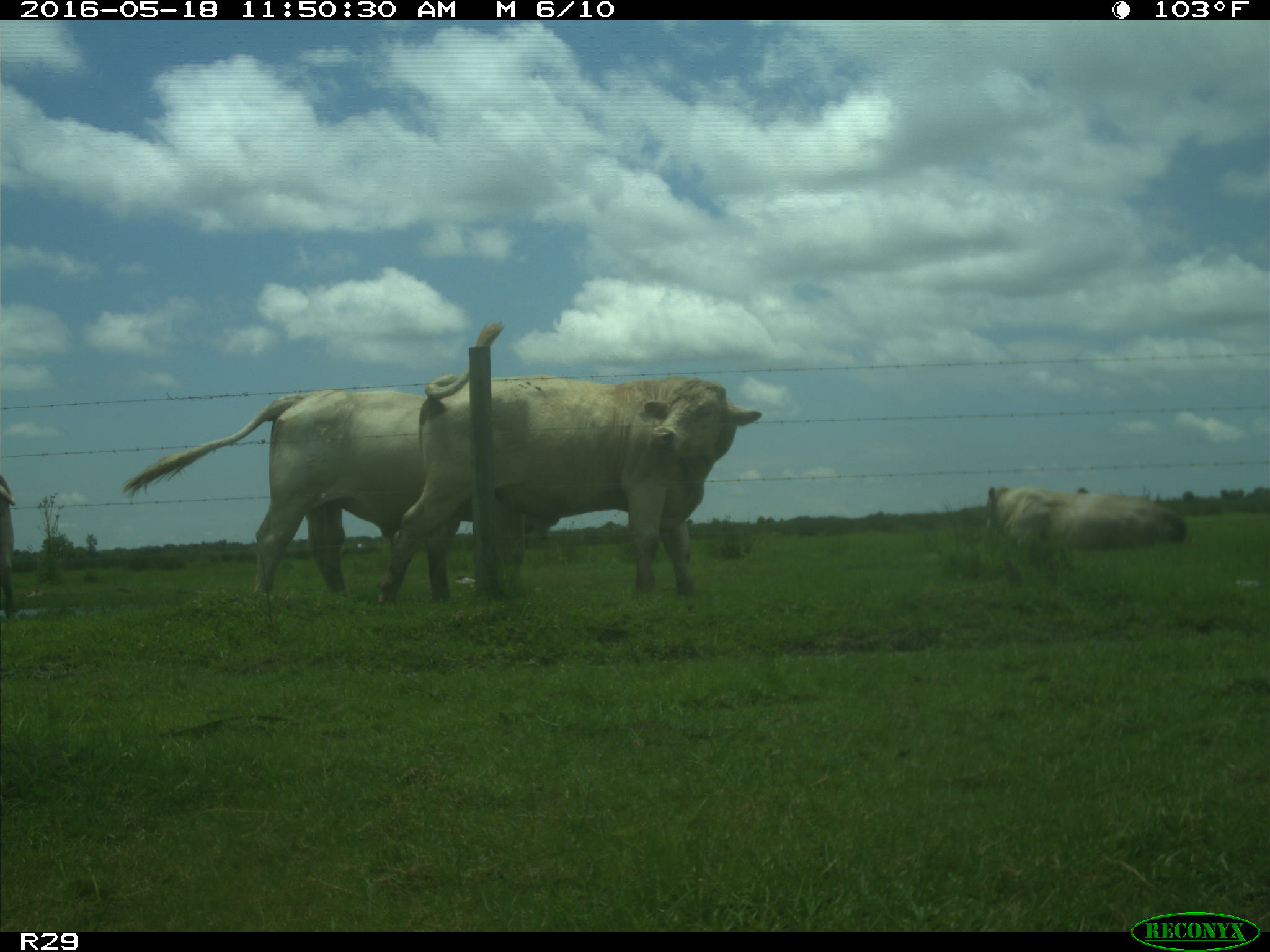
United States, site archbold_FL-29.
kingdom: Animalia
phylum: Chordata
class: Mammalia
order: Artiodactyla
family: Bovidae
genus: Bos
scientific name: Bos taurus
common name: domestic cow